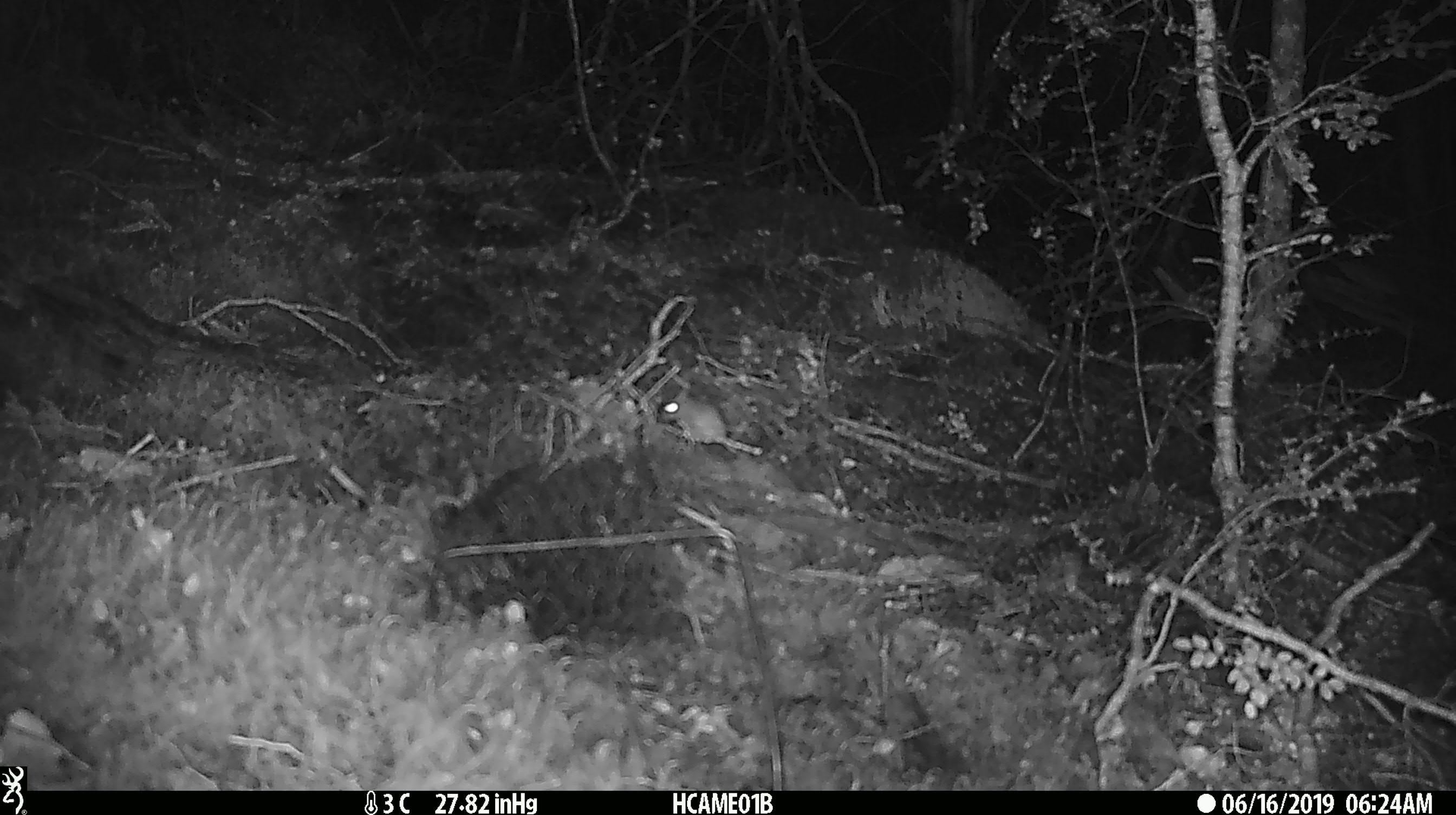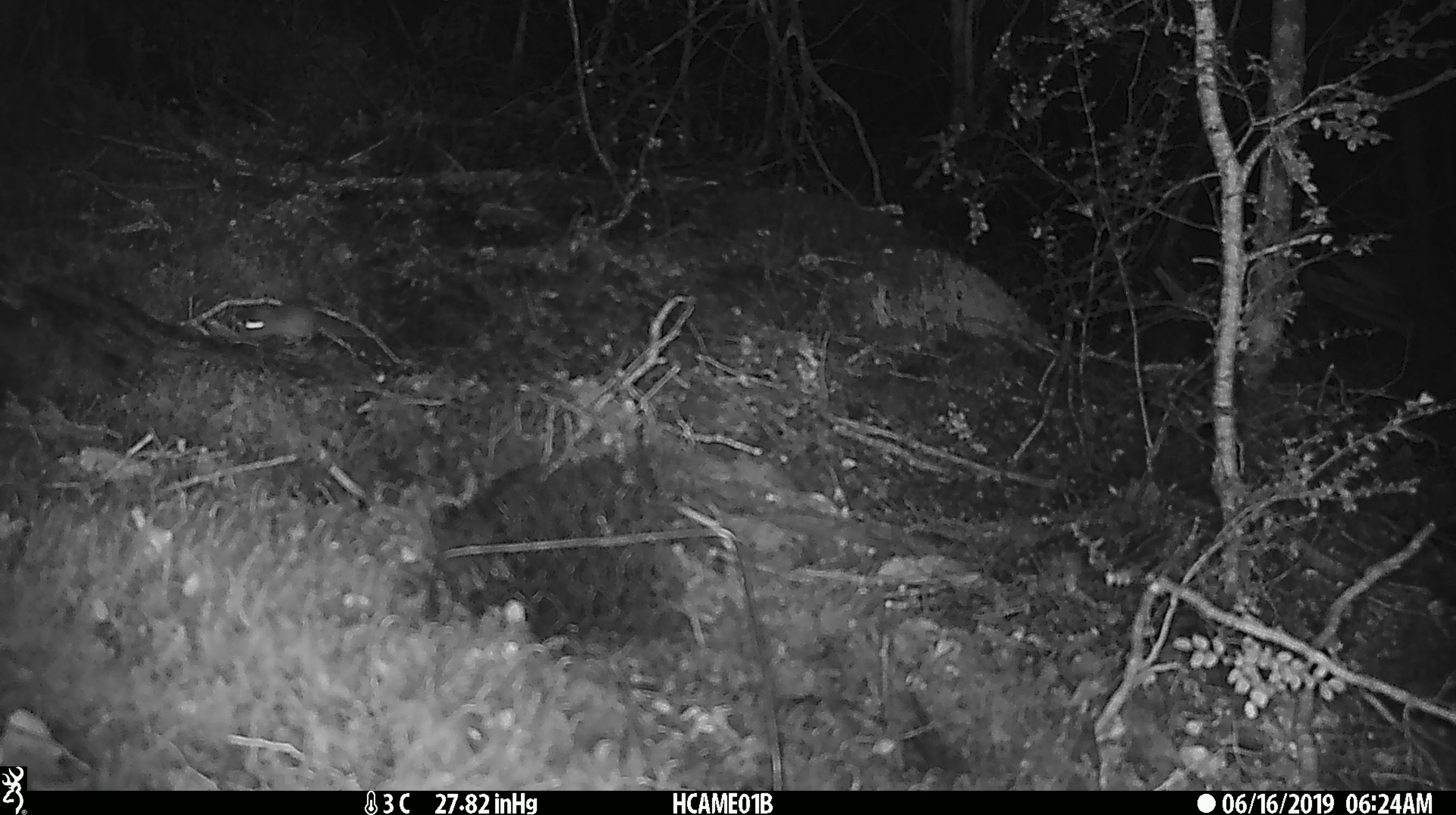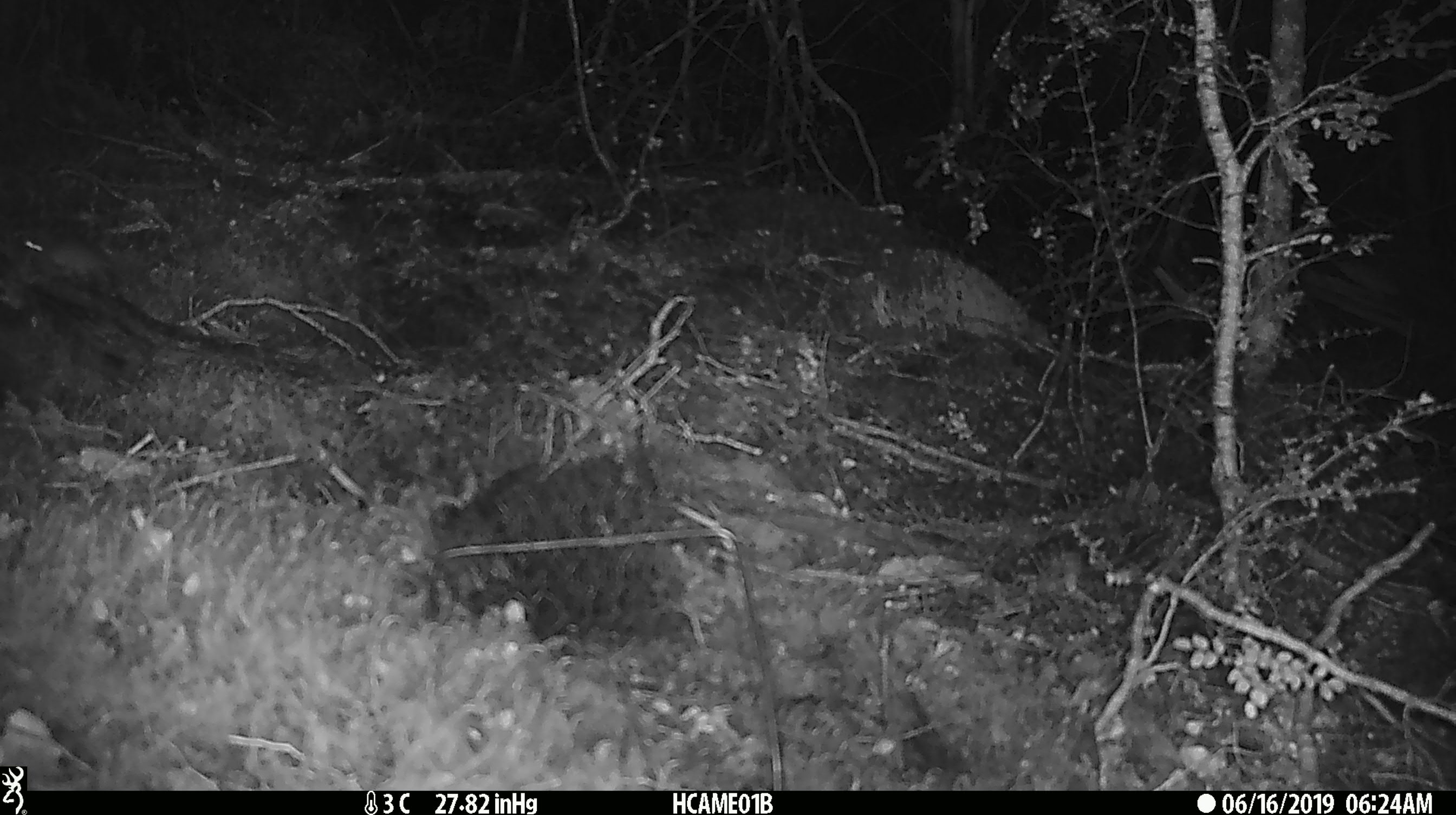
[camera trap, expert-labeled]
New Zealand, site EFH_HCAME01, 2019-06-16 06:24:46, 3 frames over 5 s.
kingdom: Animalia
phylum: Chordata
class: Mammalia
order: Rodentia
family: Muridae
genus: Mus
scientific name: Mus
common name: mouse